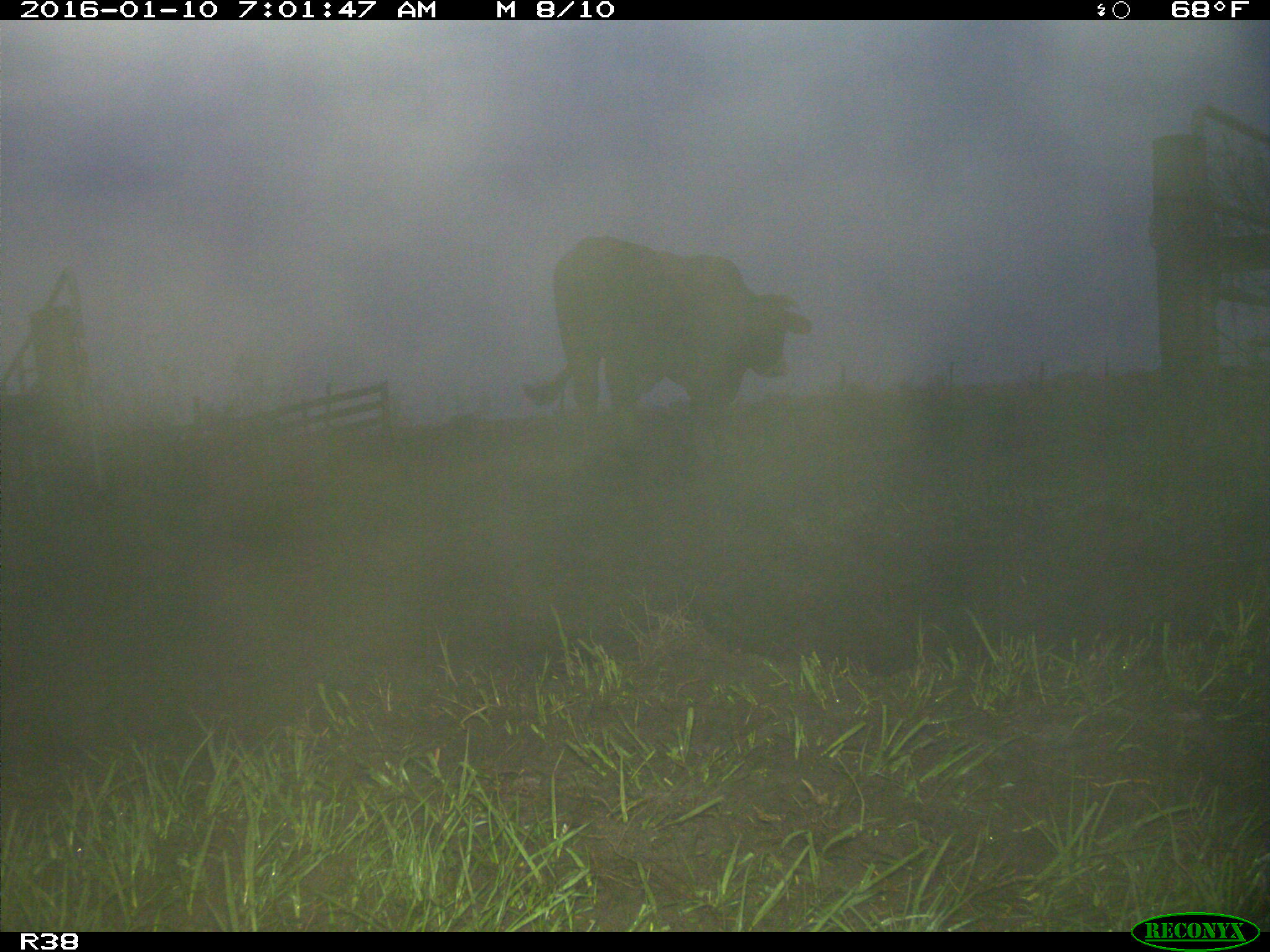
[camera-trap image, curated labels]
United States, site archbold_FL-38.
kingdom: Animalia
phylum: Chordata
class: Mammalia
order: Artiodactyla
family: Bovidae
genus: Bos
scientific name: Bos taurus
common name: domestic cow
Bos taurus (domestic cow).